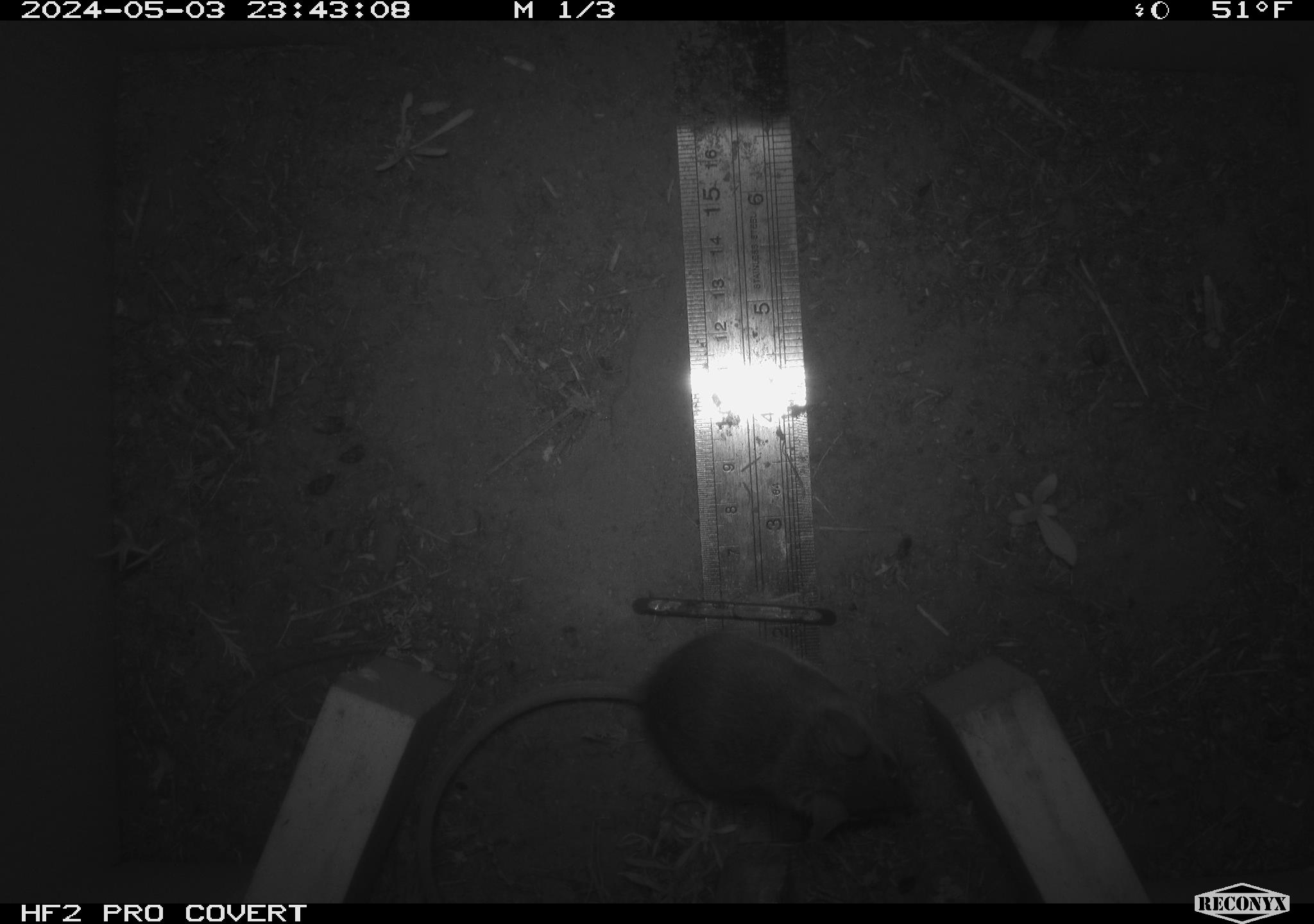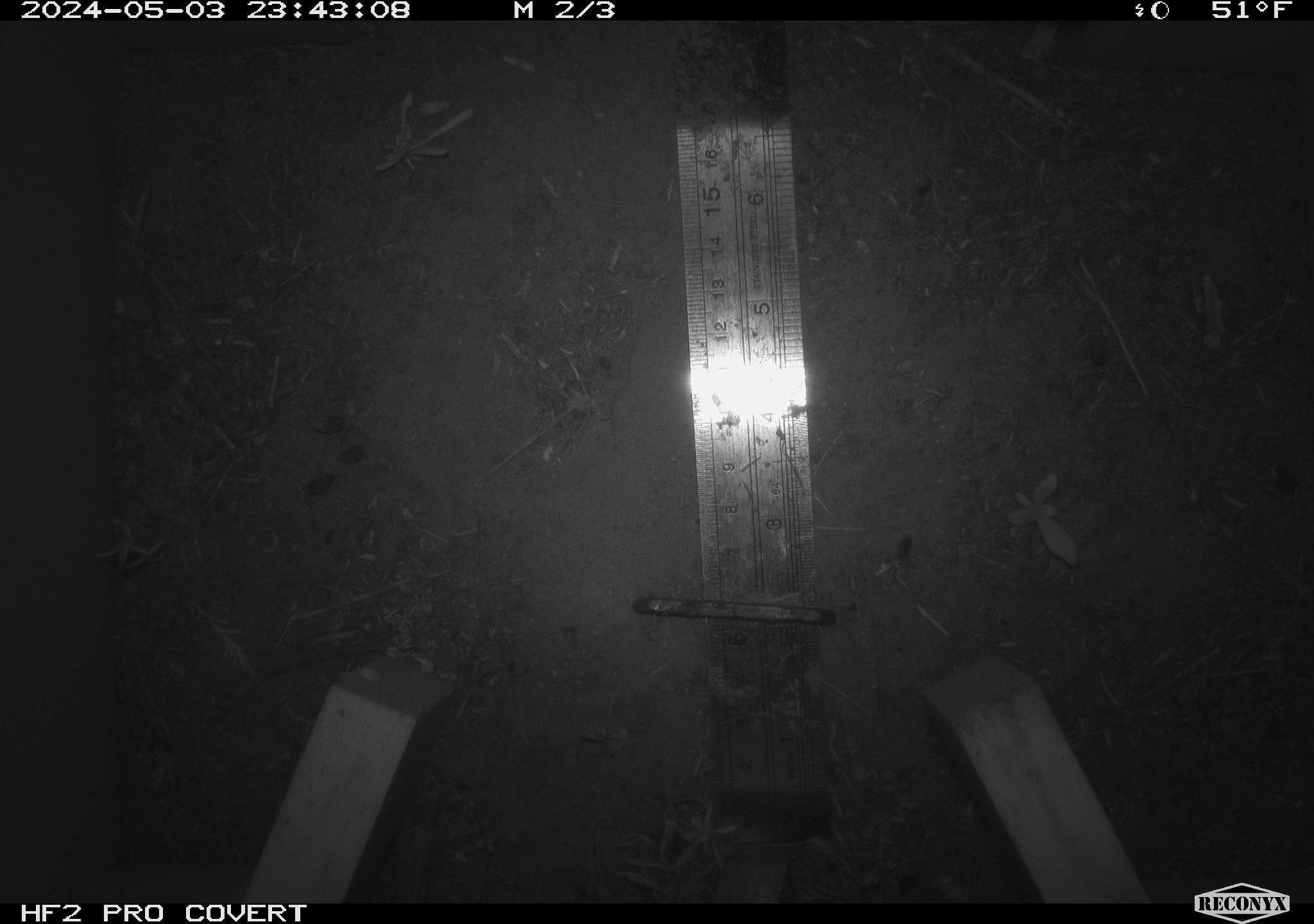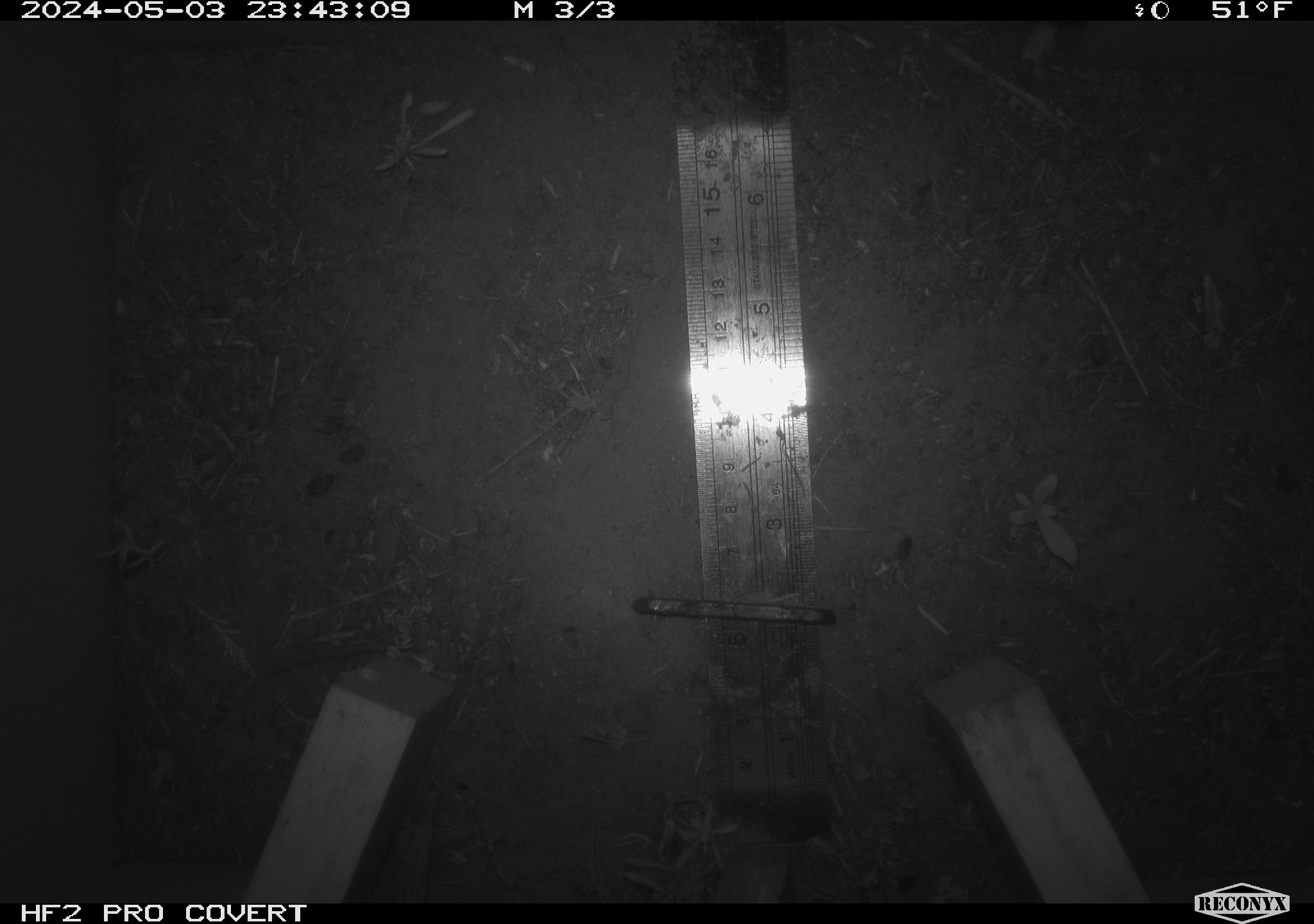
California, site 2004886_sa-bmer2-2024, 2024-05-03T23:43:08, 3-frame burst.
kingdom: Animalia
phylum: Chordata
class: Mammalia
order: Rodentia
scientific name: Rodentia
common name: mouse species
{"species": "mouse species (Rodentia)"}